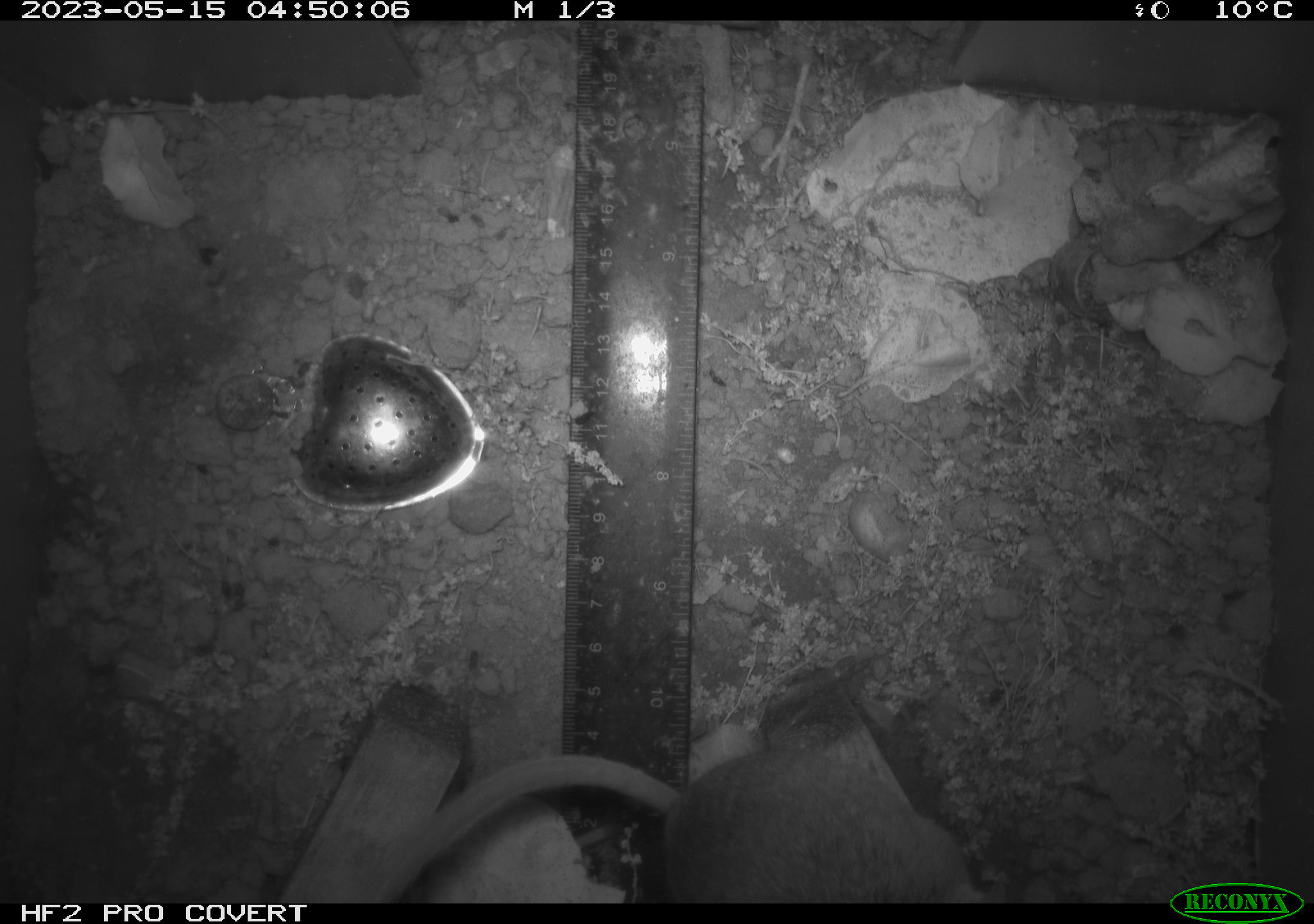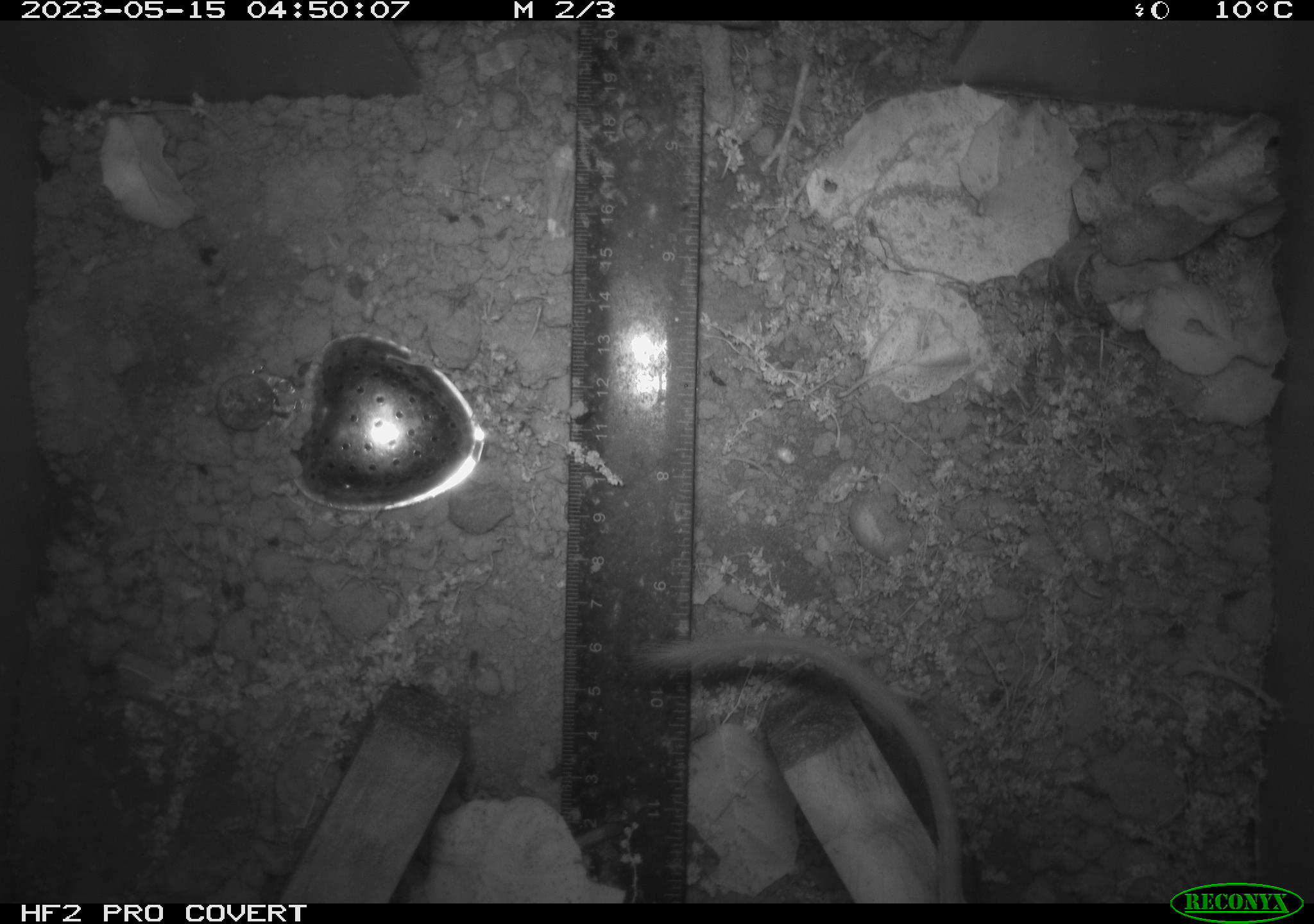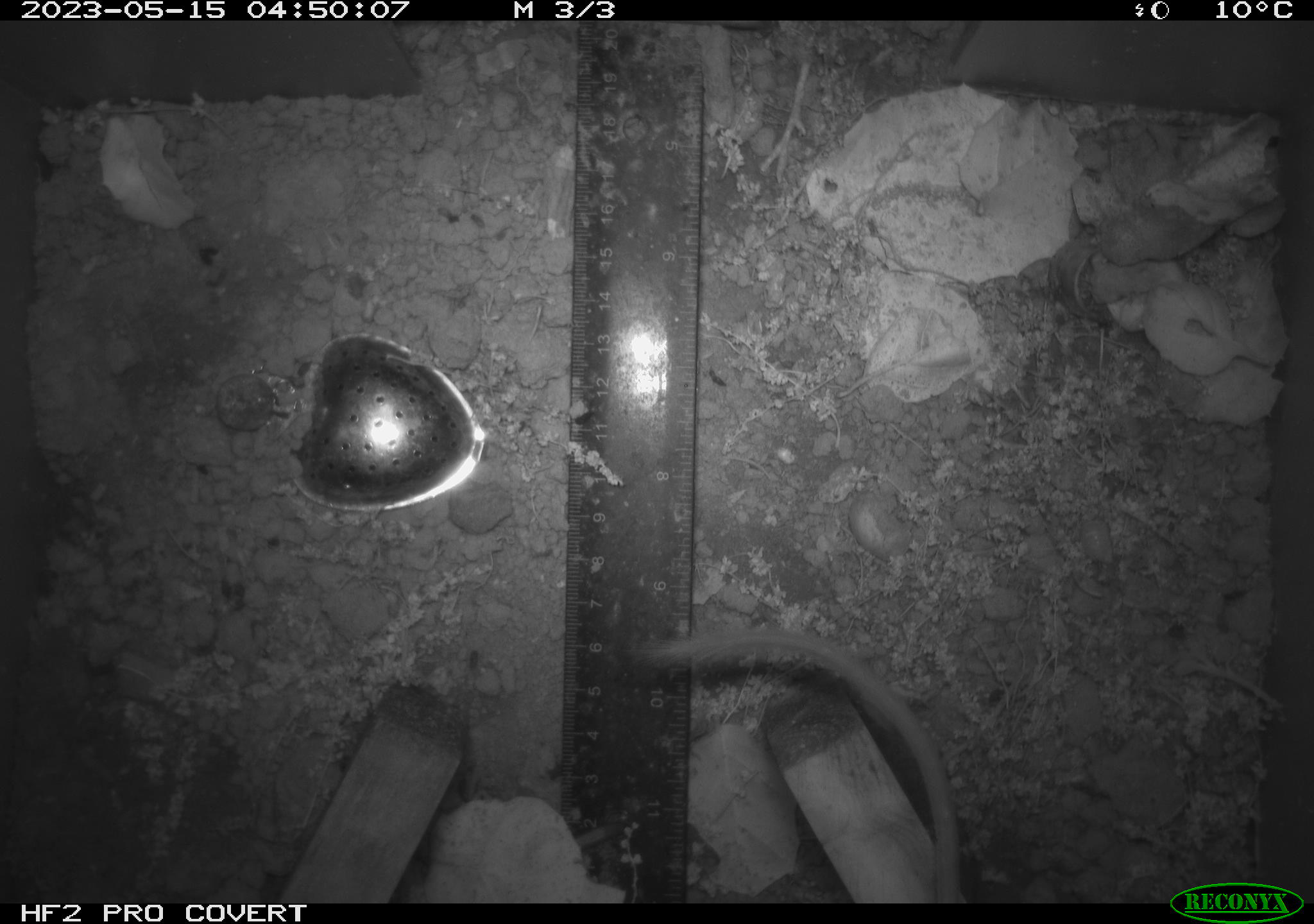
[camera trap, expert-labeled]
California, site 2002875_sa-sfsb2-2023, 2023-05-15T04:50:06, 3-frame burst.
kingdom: Animalia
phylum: Chordata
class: Mammalia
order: Rodentia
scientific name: Rodentia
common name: mouse species